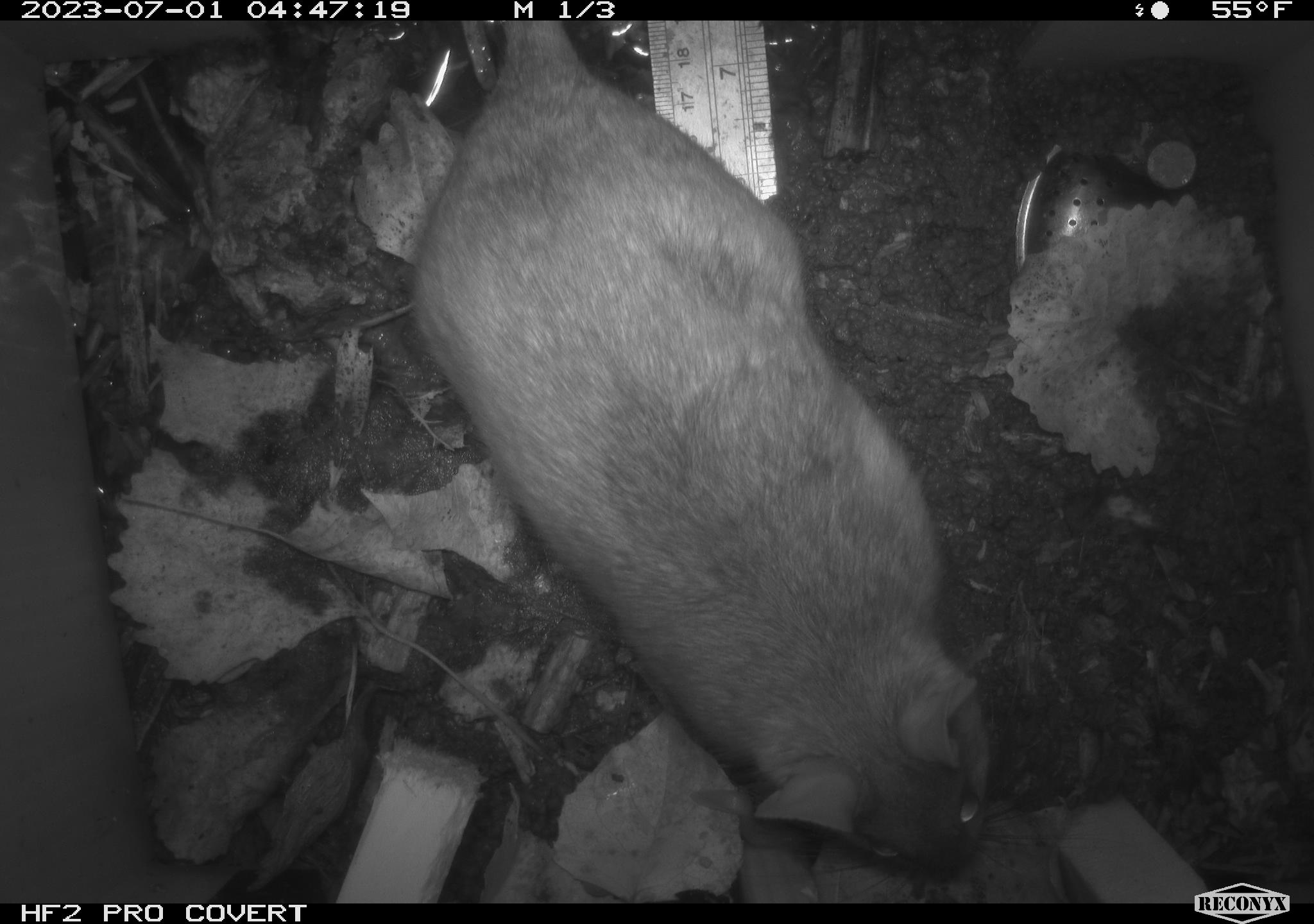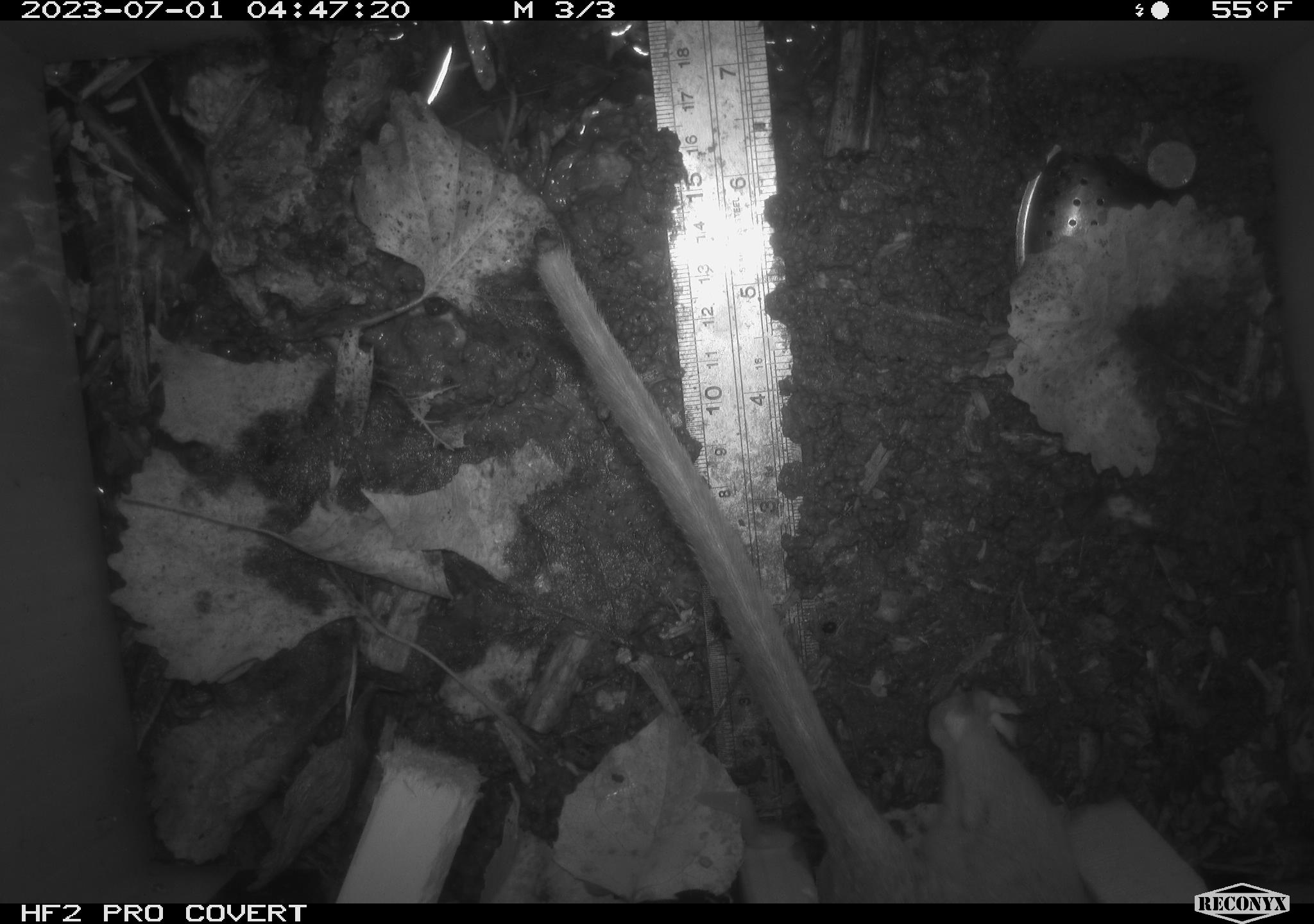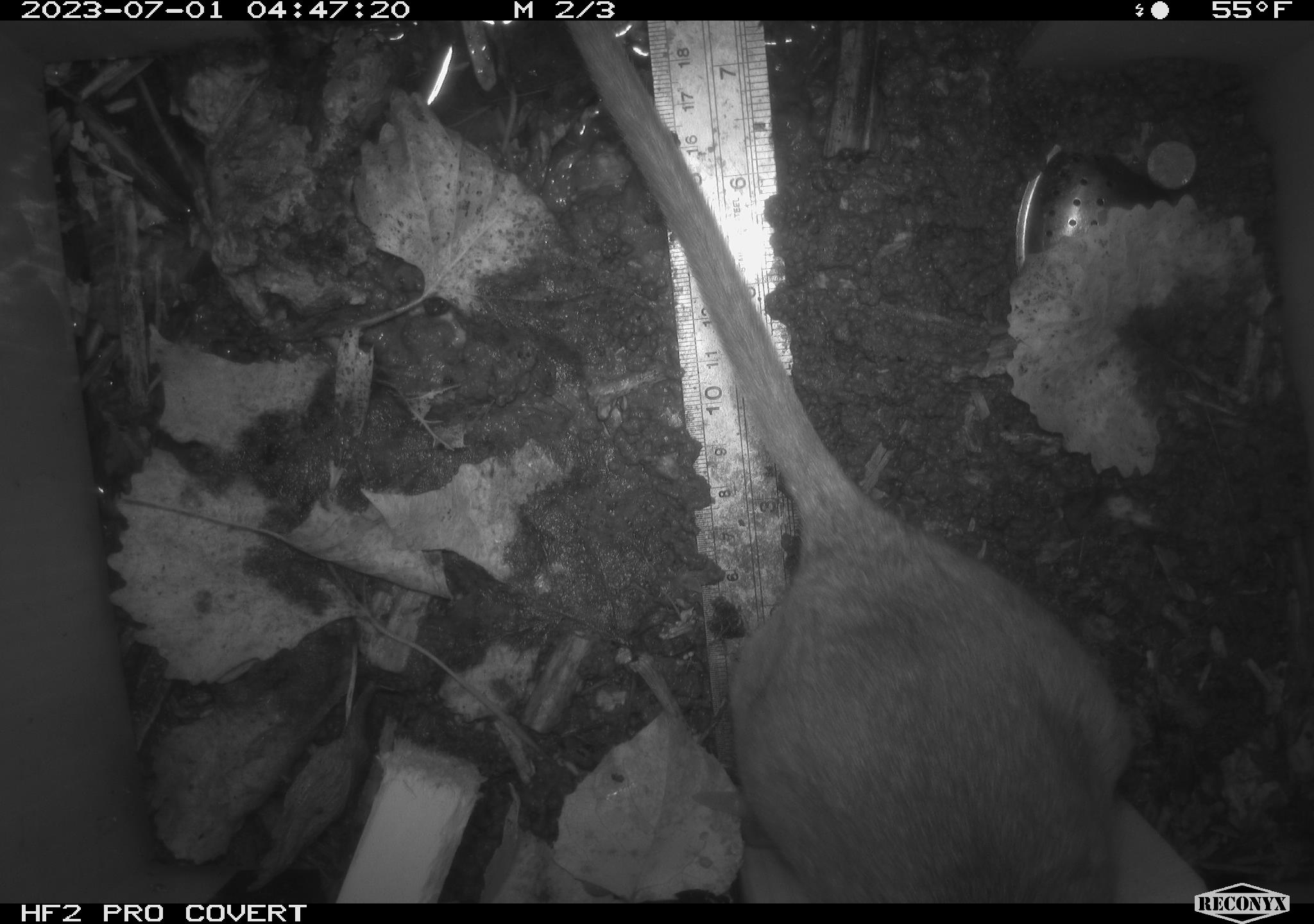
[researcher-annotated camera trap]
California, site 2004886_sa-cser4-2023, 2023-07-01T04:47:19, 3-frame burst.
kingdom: Animalia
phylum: Chordata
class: Mammalia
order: Rodentia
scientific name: Rodentia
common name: woodrat or rat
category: woodrat or rat species